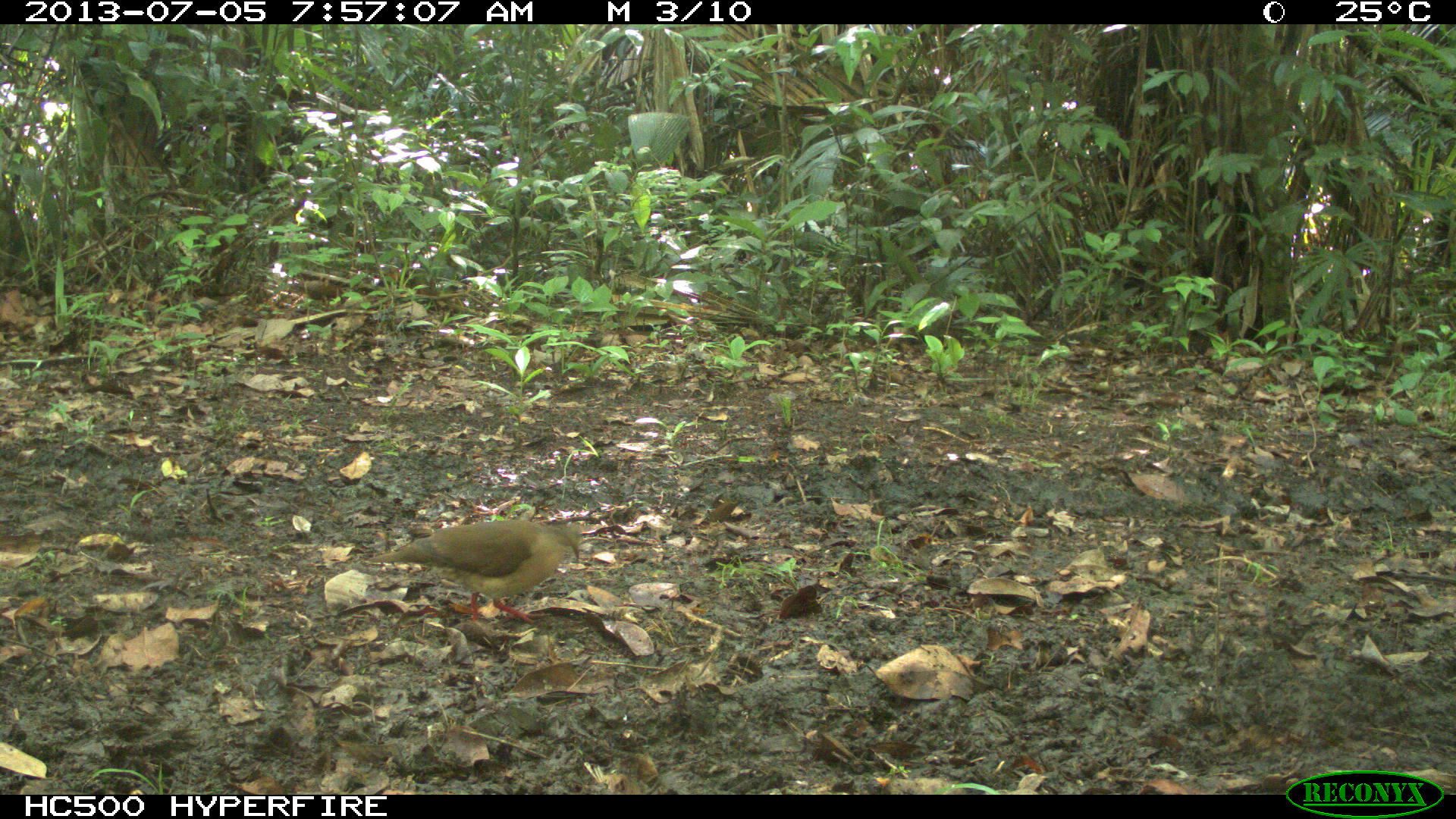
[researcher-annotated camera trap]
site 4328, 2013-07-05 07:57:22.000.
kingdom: Animalia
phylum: Chordata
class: Aves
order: Columbiformes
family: Columbidae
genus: Leptotila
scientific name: Leptotila plumbeiceps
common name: gray-headed dove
Leptotila plumbeiceps (gray-headed dove), count 2.